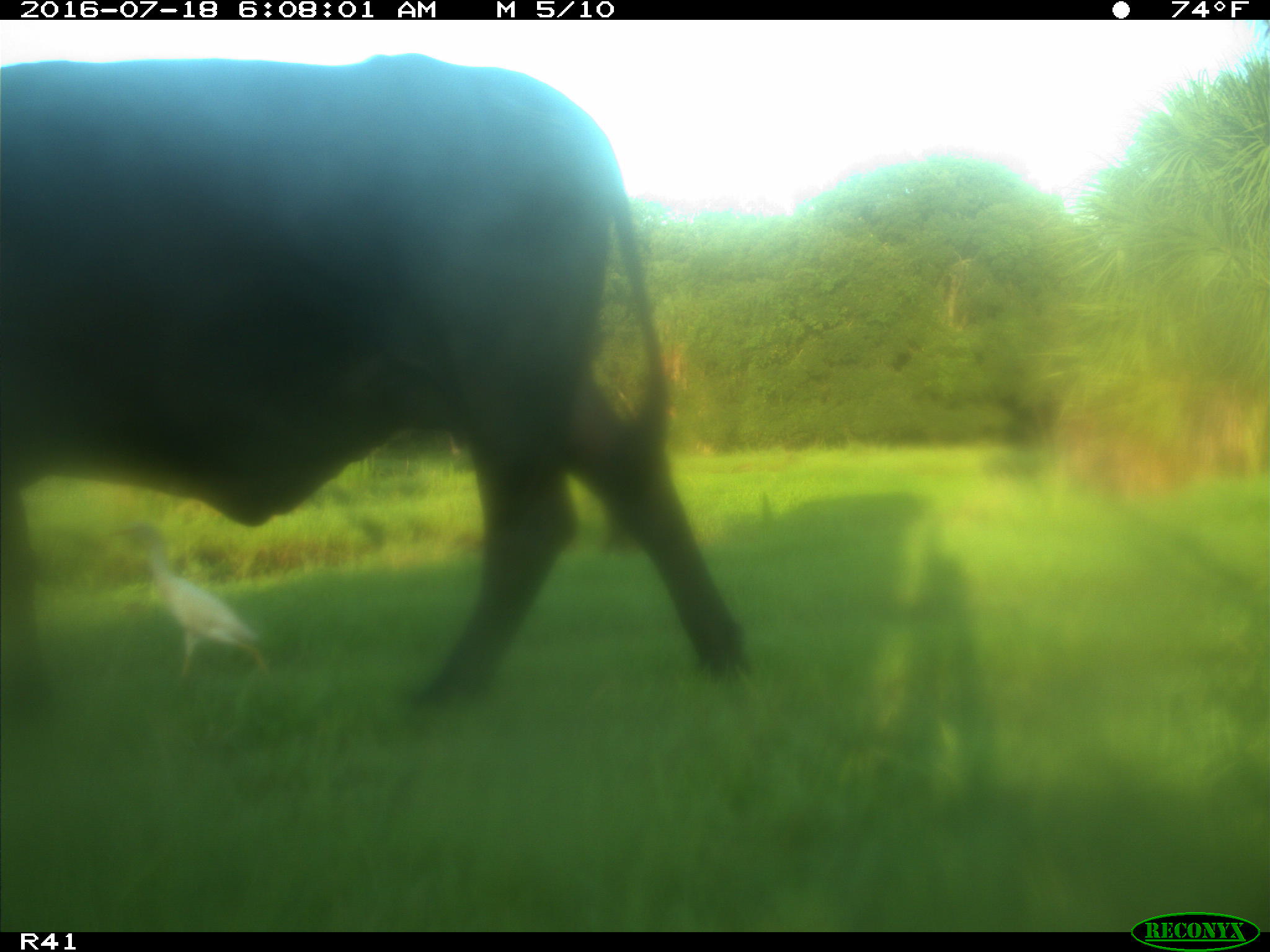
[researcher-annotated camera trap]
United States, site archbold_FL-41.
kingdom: Animalia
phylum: Chordata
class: Mammalia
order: Artiodactyla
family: Bovidae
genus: Bos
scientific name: Bos taurus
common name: domestic cow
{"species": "Bos taurus (domestic cow)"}